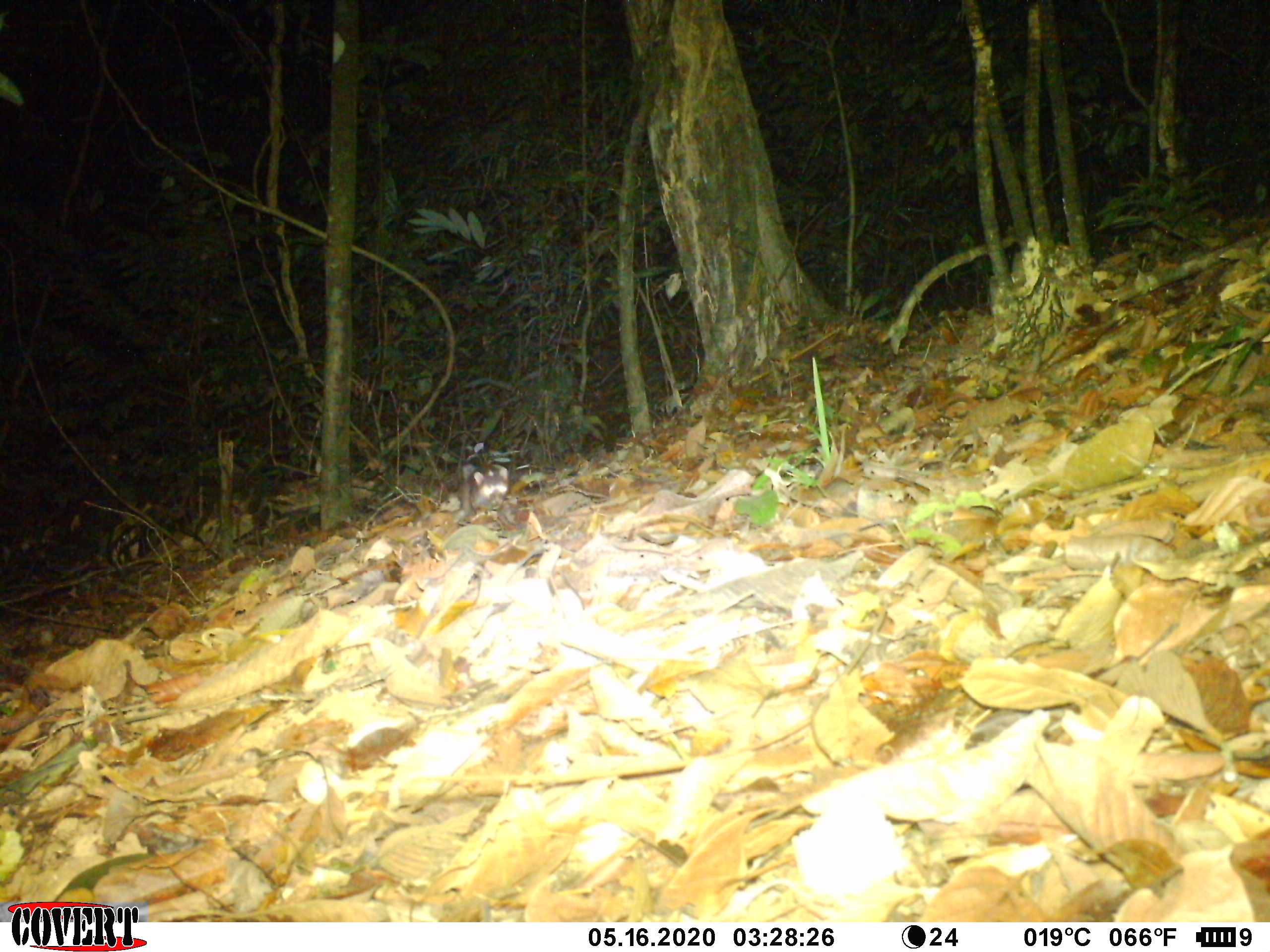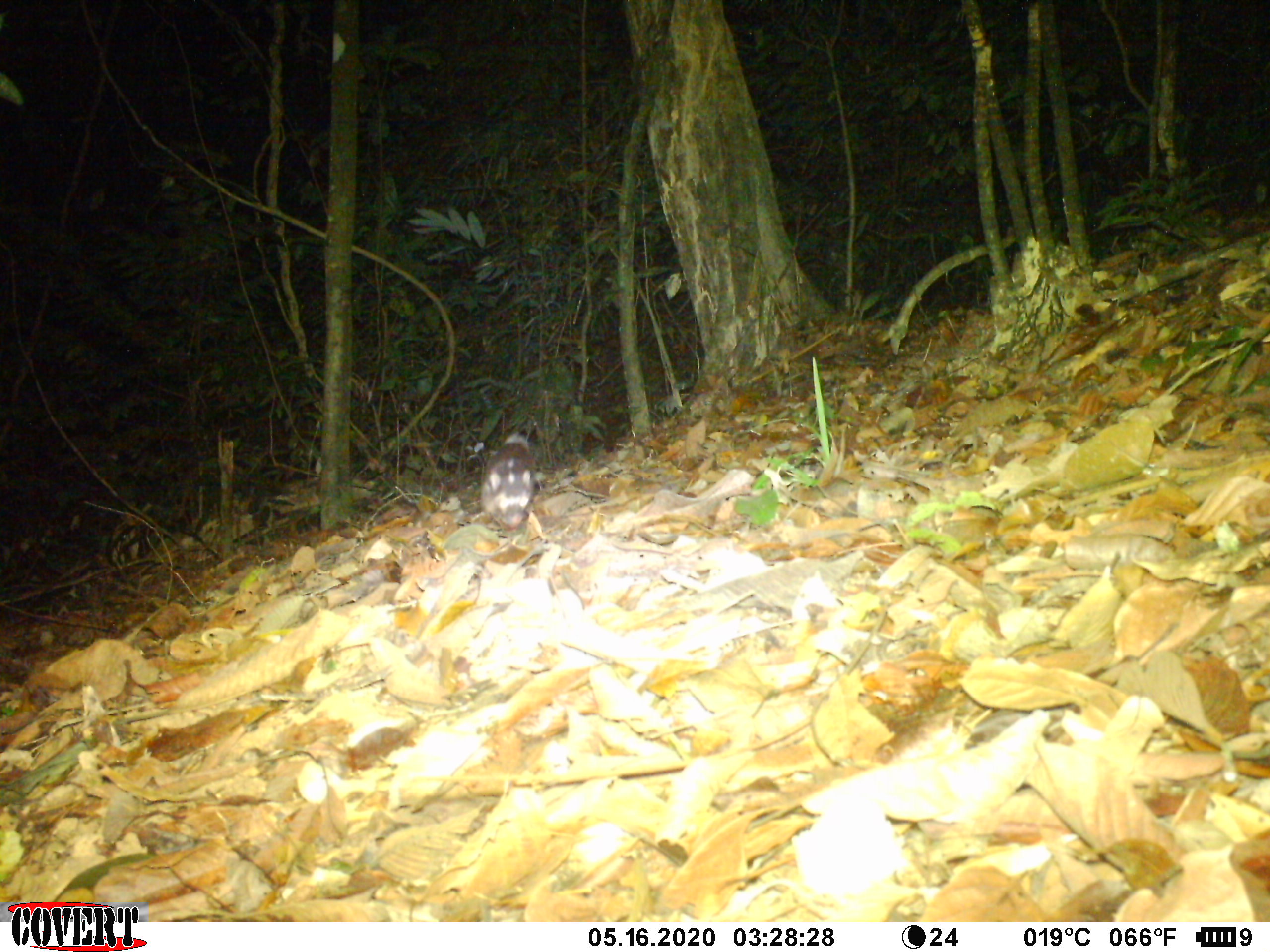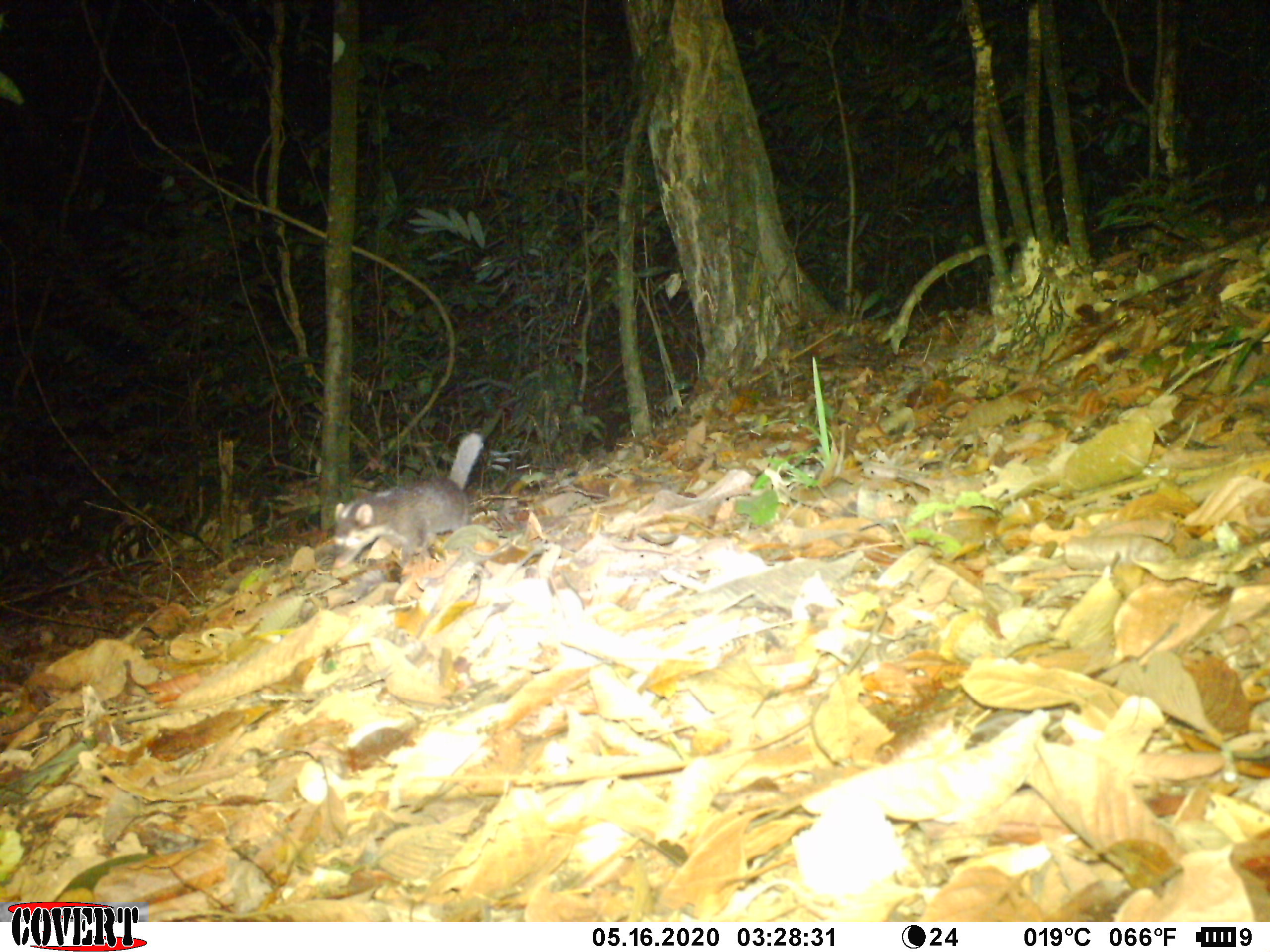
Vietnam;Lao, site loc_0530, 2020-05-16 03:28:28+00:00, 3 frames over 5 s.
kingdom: Animalia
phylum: Chordata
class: Mammalia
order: Carnivora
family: Mustelidae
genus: Melogale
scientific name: Melogale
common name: ferret badger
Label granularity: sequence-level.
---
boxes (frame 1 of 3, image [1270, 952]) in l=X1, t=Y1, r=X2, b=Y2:
ferret badger: l=453, t=462, r=509, b=524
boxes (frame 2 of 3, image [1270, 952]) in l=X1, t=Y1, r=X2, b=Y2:
ferret badger: l=479, t=430, r=536, b=534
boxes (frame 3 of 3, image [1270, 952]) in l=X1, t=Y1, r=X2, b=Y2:
ferret badger: l=333, t=432, r=483, b=567